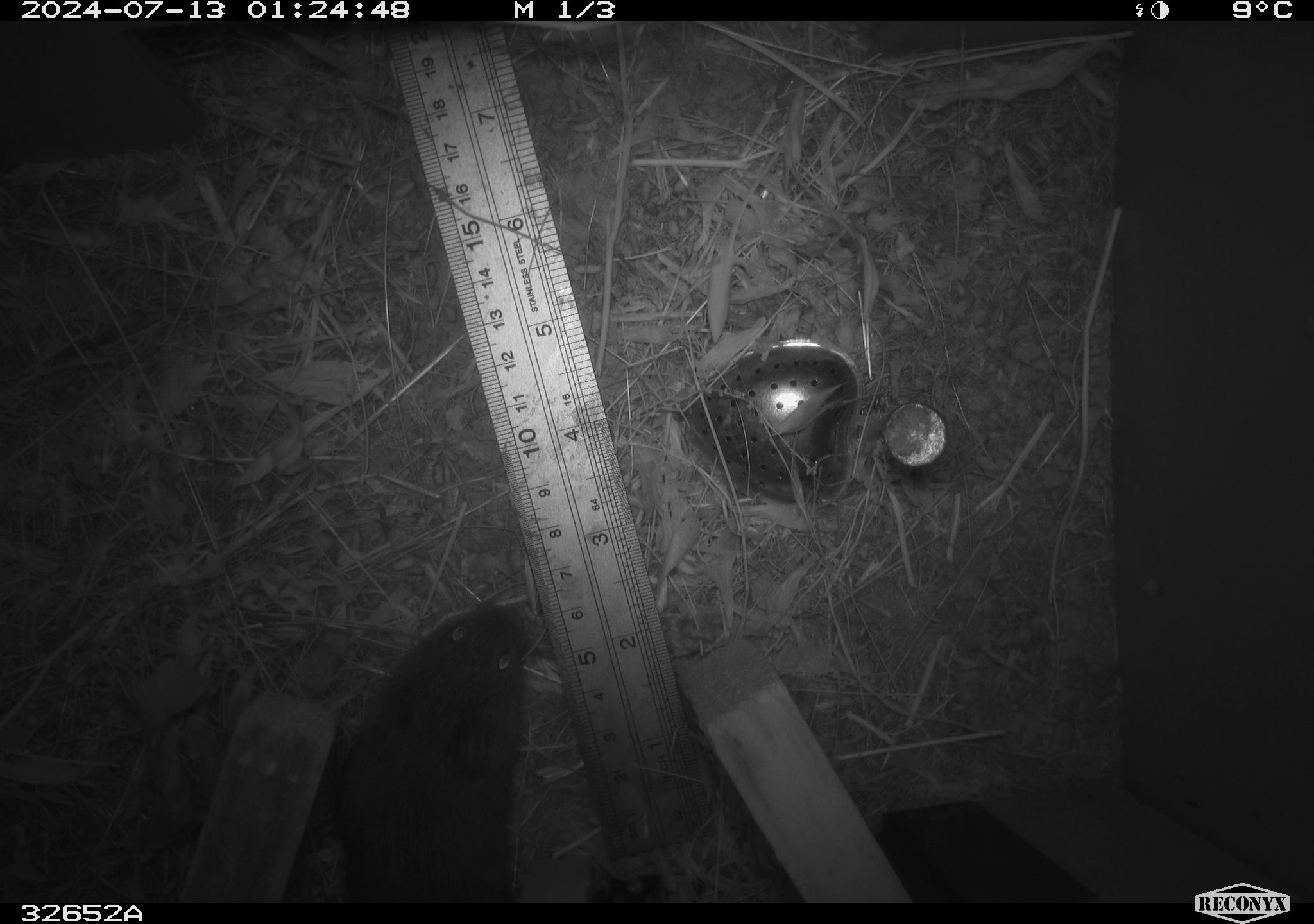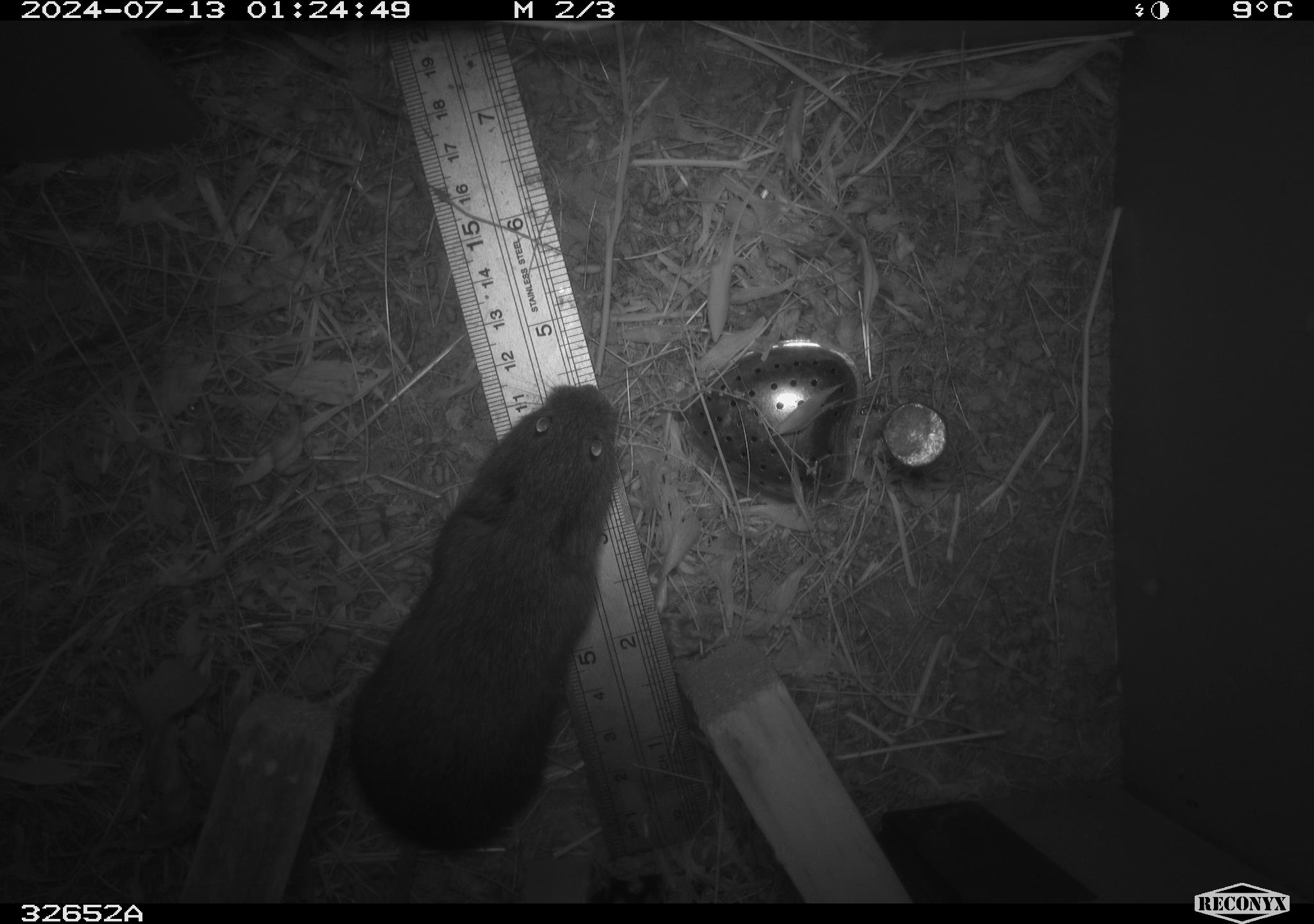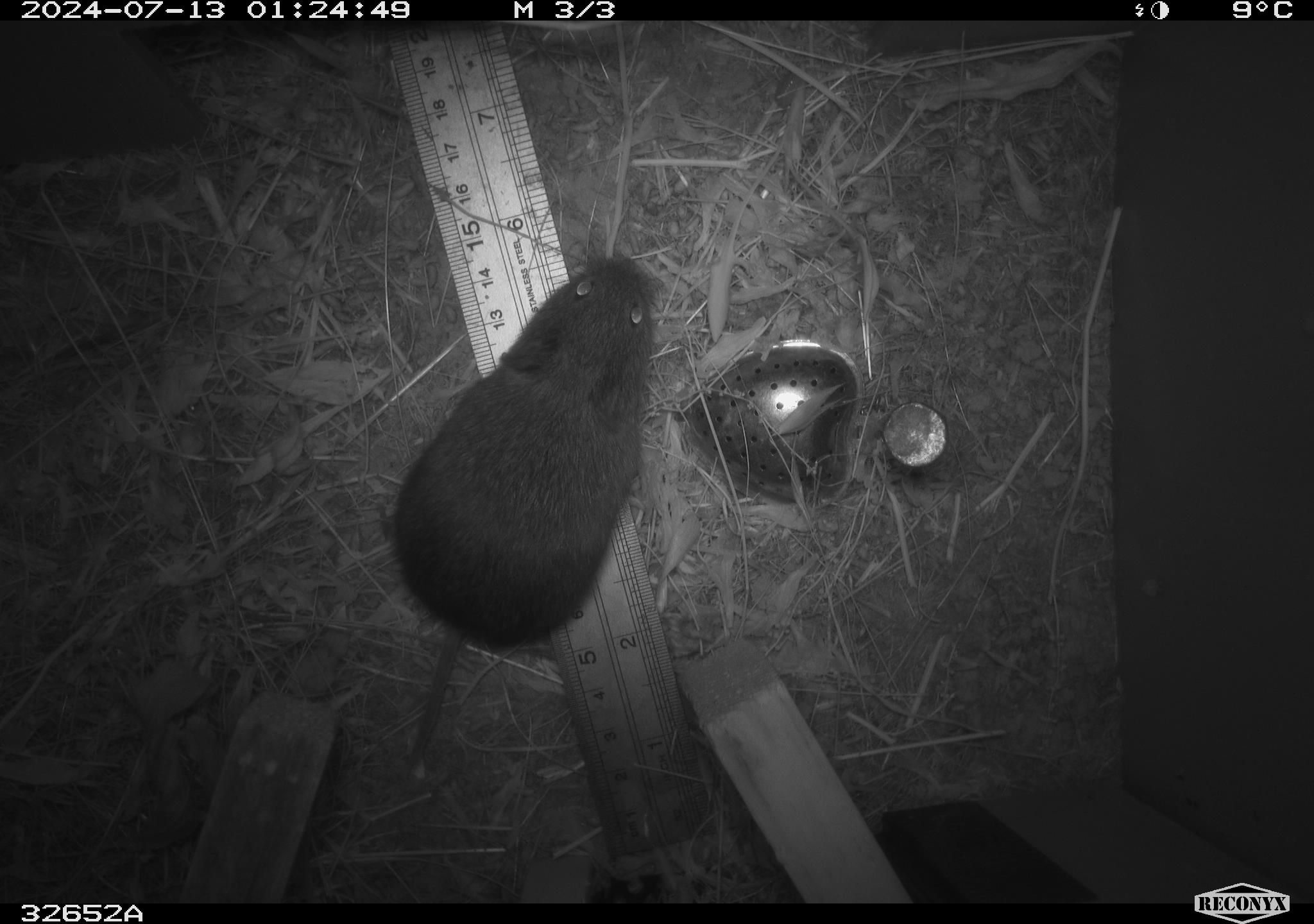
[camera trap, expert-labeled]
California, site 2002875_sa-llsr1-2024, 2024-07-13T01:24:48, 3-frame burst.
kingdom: Animalia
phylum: Chordata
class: Mammalia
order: Rodentia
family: Cricetidae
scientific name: Arvicolinae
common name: voles, lemmings, and muskrats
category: arvicolinae subfamily